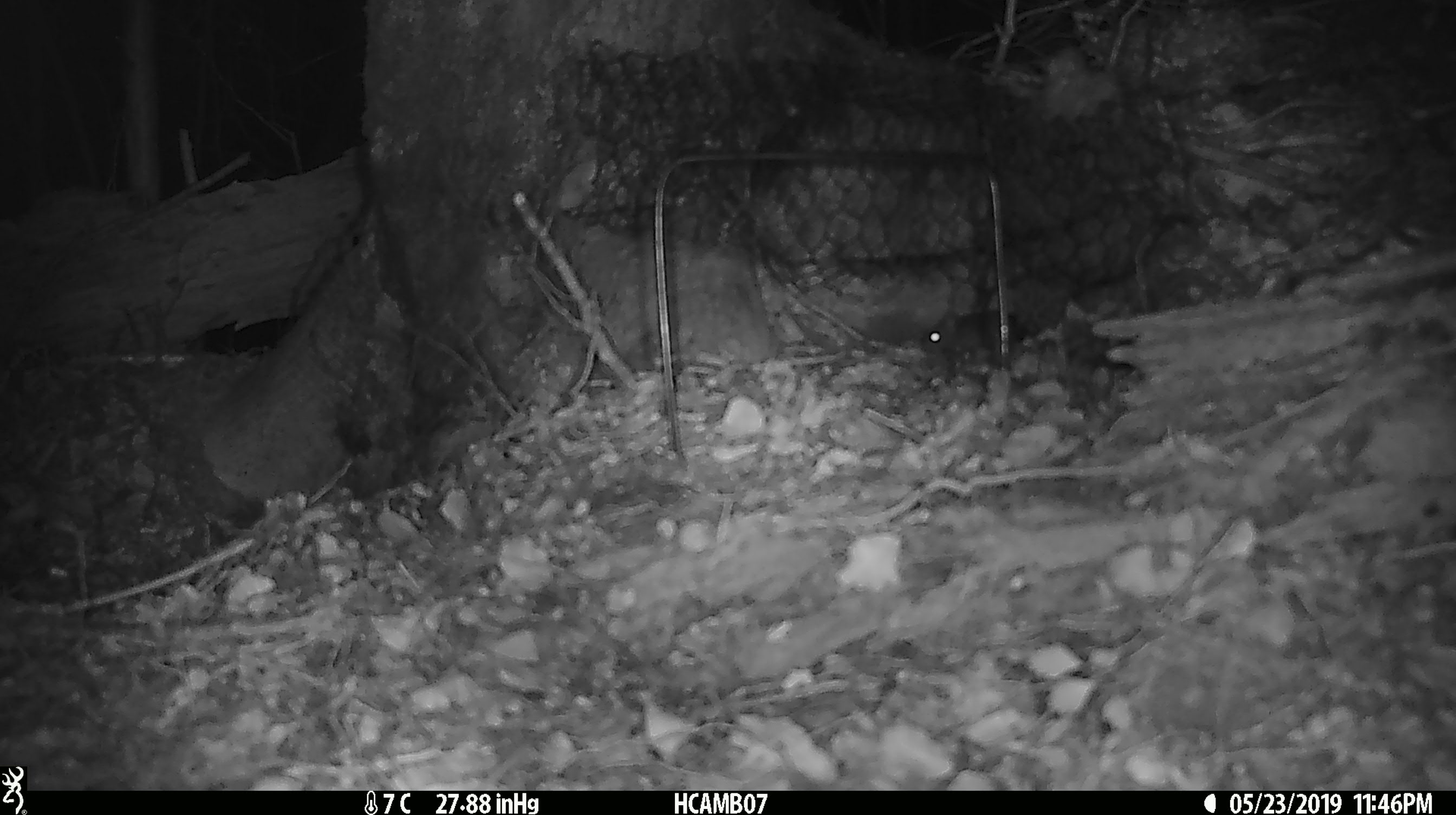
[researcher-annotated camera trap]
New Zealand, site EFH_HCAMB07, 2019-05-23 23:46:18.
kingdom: Animalia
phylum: Chordata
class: Mammalia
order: Rodentia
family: Muridae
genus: Mus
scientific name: Mus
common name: mouse